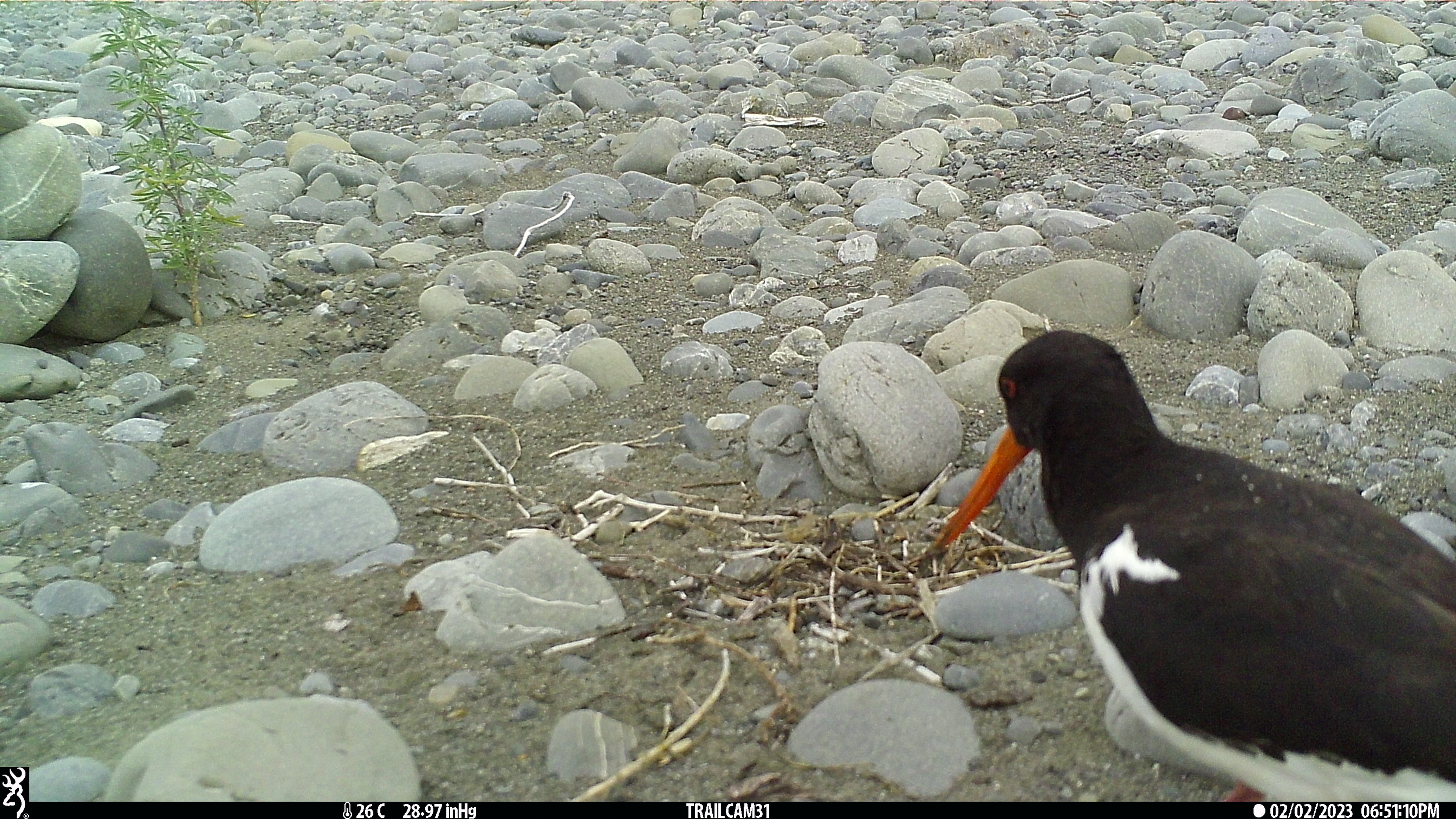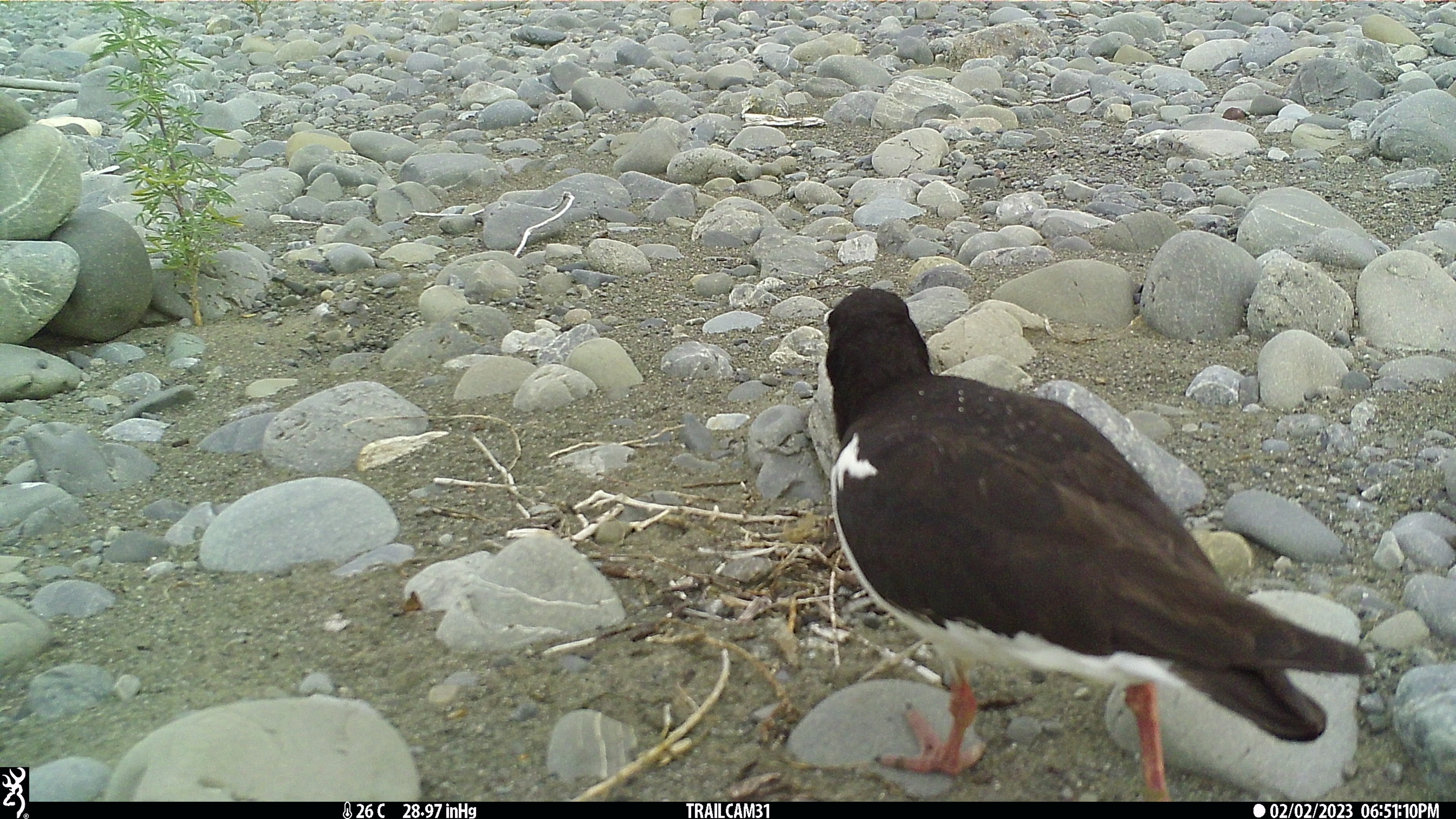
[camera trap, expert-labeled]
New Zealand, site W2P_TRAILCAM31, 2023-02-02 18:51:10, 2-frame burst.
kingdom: Animalia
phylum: Chordata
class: Aves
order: Charadriiformes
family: Haematopodidae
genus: Haematopus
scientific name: Haematopus unicolor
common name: variable oystercatcher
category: oystercatcher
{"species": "oystercatcher (variable oystercatcher) (Haematopus unicolor)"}